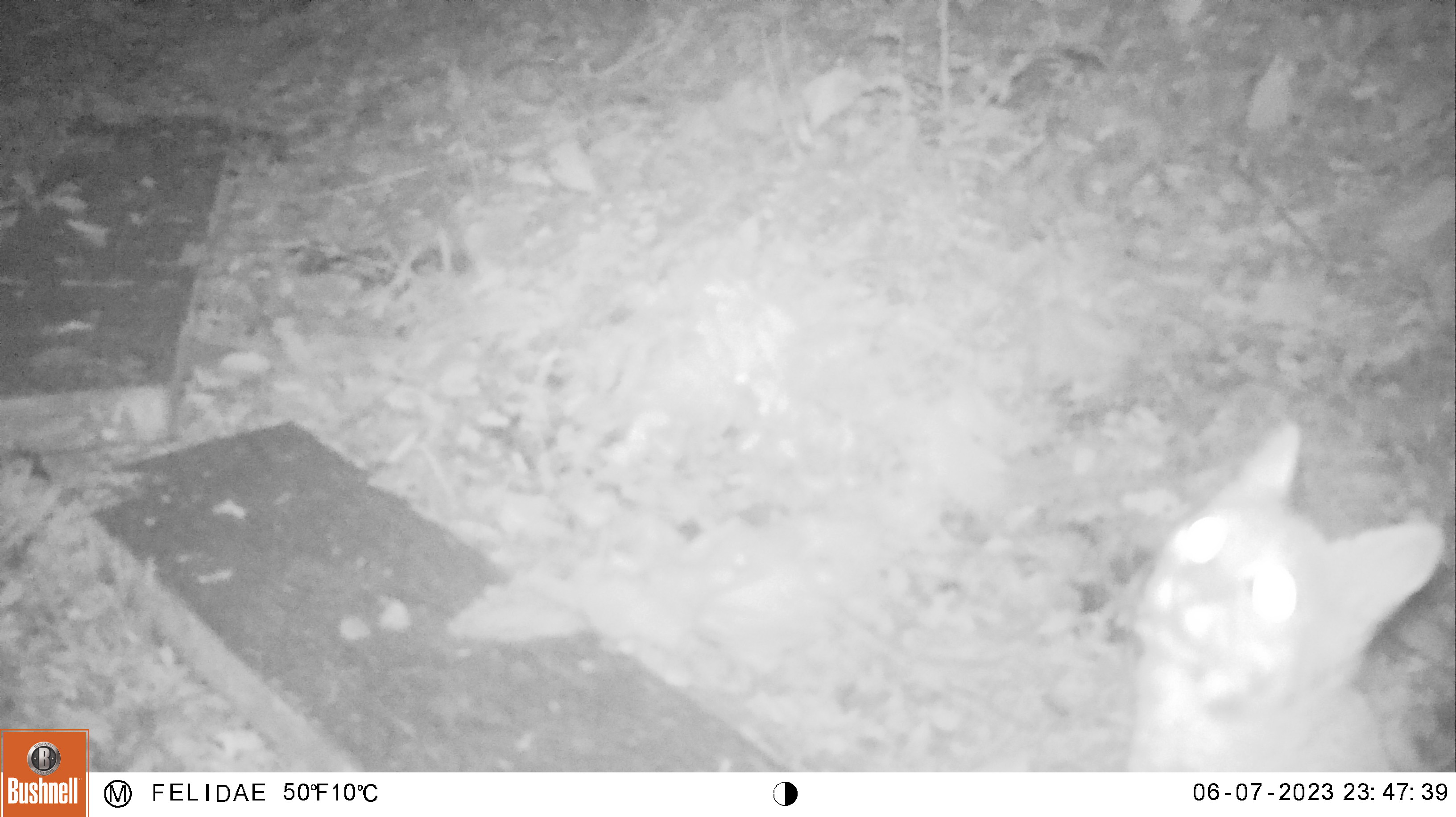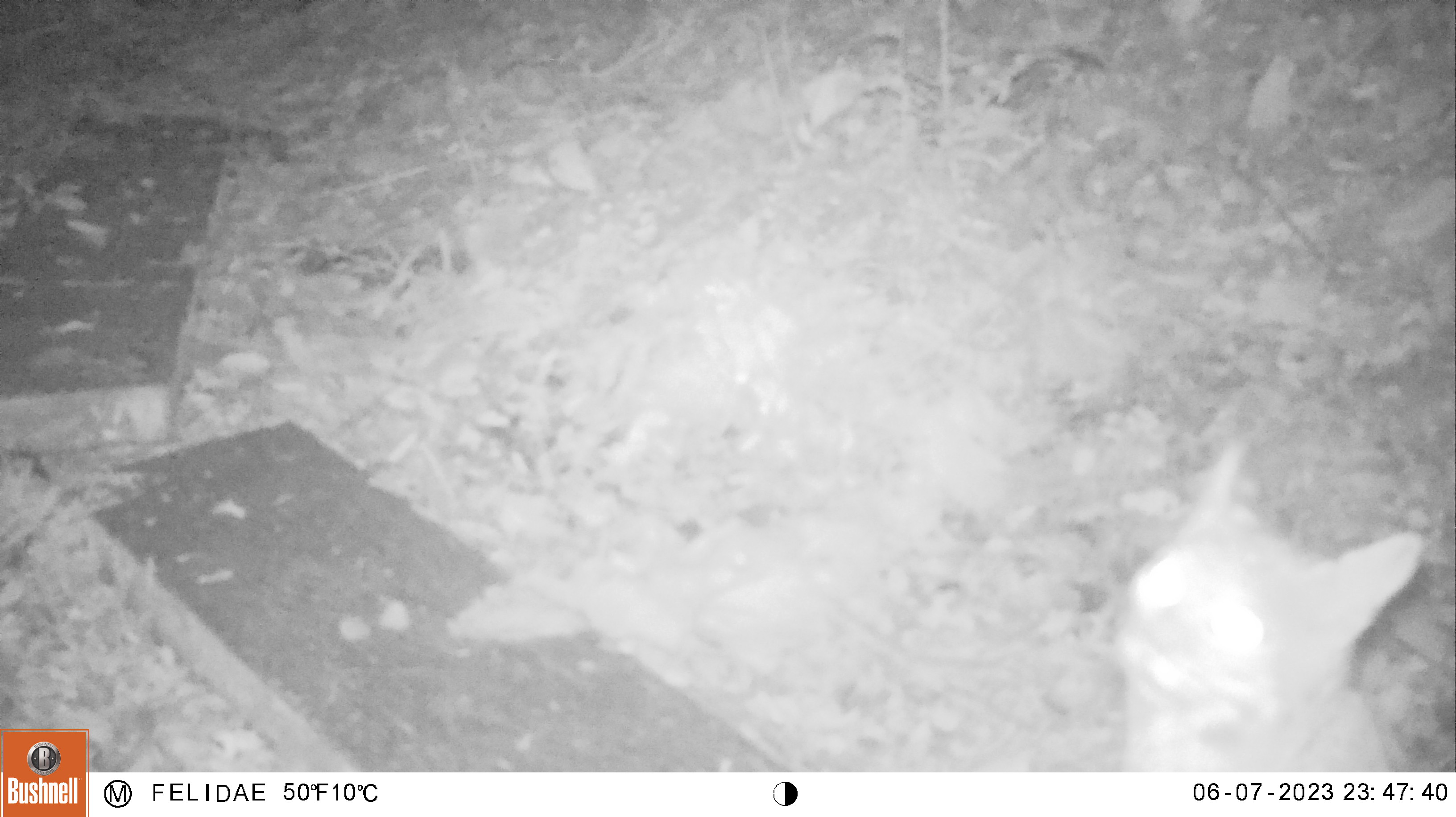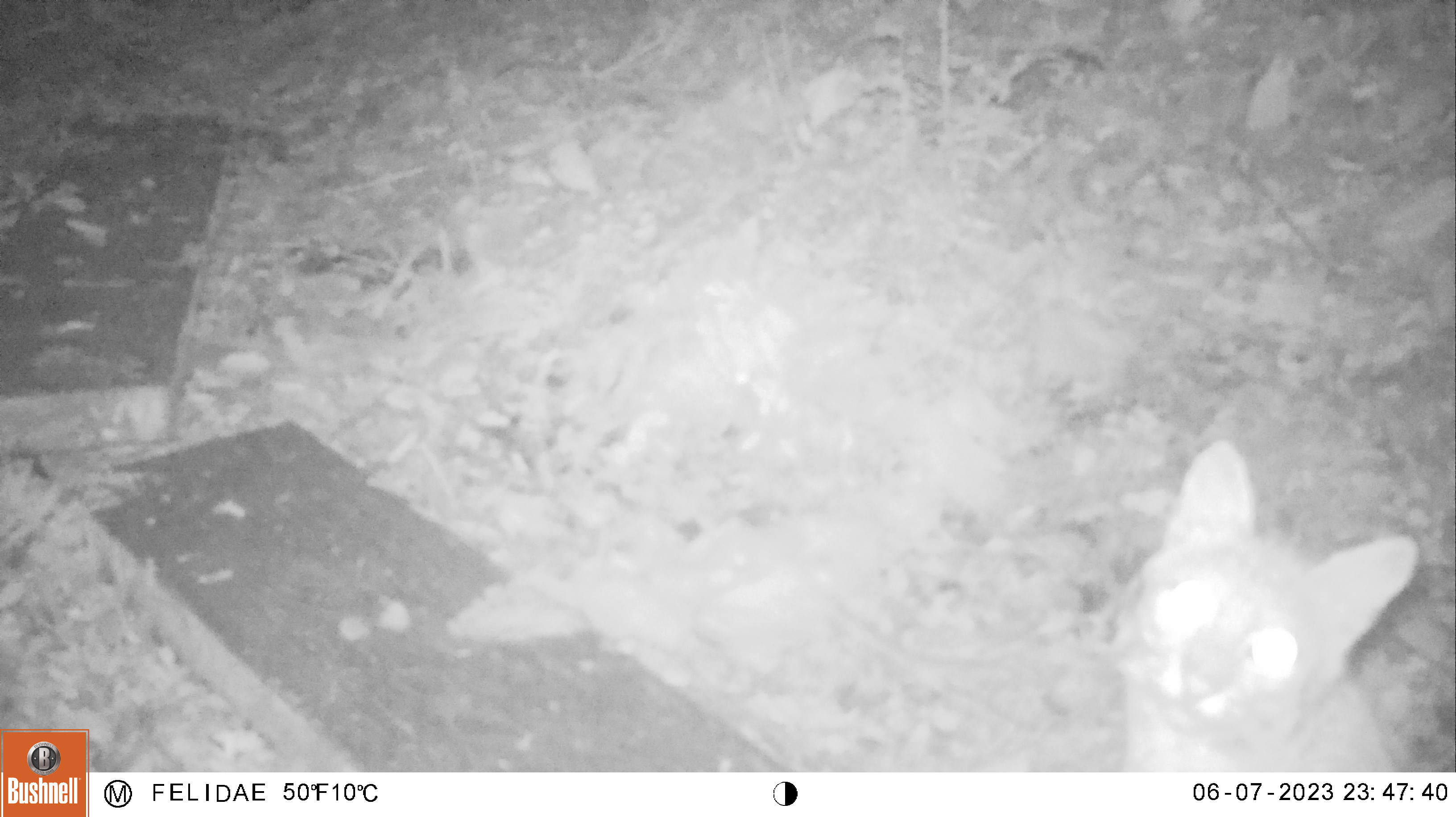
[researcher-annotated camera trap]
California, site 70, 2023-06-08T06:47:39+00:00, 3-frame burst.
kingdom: Animalia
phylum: Chordata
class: Mammalia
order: Carnivora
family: Felidae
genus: Lynx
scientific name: Lynx rufus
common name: bobcat